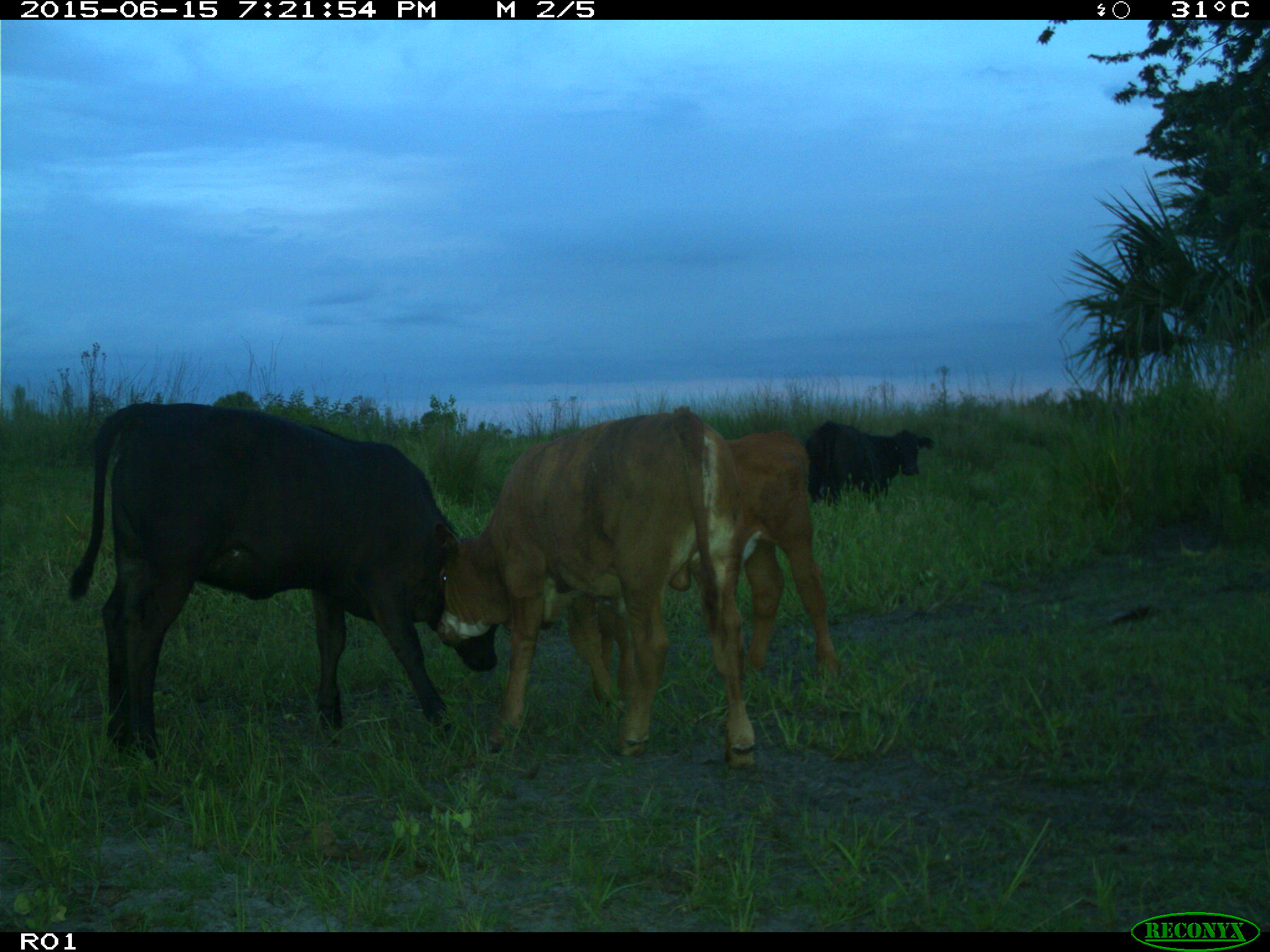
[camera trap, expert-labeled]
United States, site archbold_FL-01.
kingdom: Animalia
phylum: Chordata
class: Mammalia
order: Artiodactyla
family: Bovidae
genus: Bos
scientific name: Bos taurus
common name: domestic cow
Bos taurus (domestic cow).